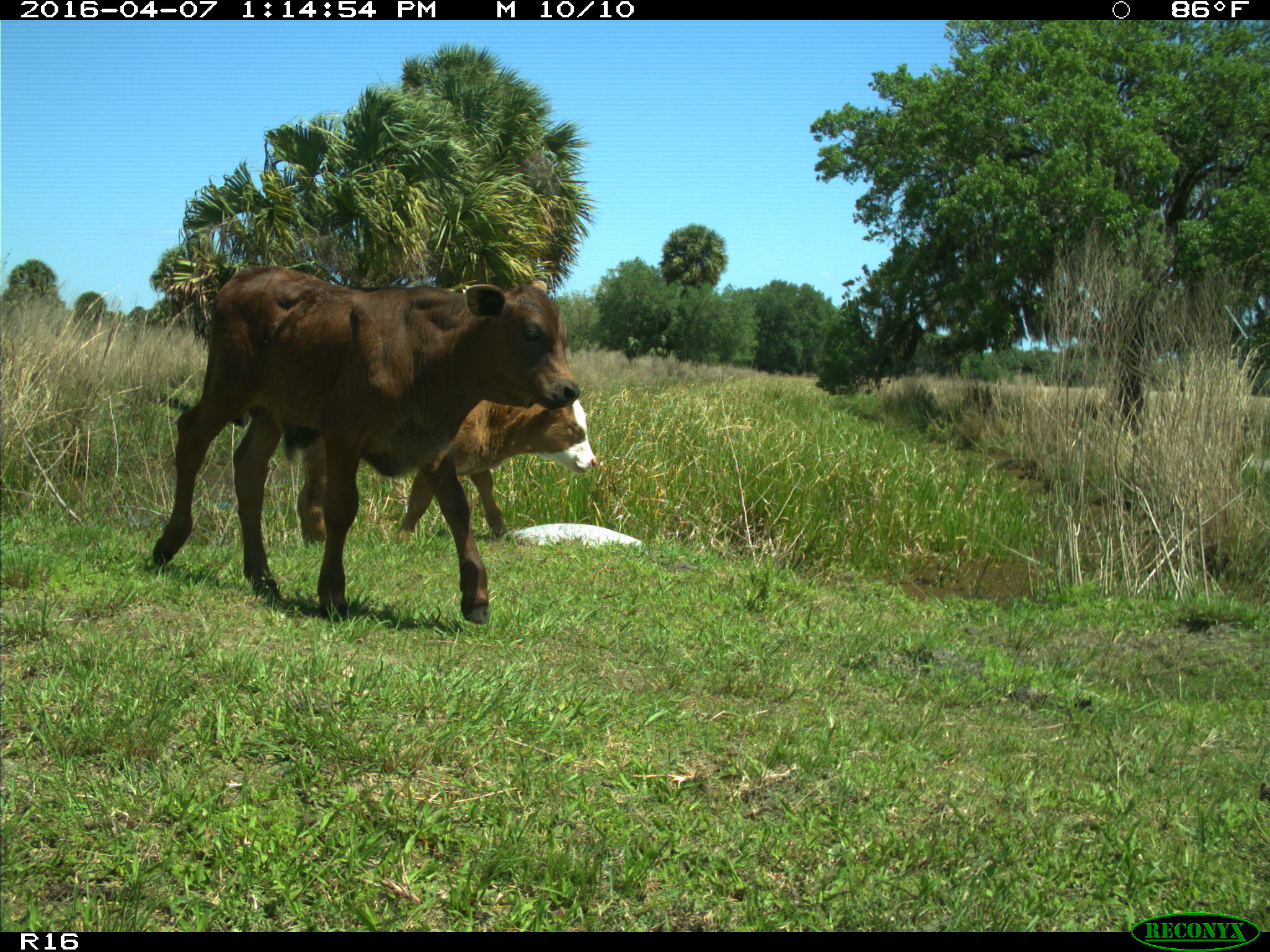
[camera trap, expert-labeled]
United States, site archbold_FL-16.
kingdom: Animalia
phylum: Chordata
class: Mammalia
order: Artiodactyla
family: Bovidae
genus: Bos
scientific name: Bos taurus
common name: domestic cow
Bos taurus (domestic cow).